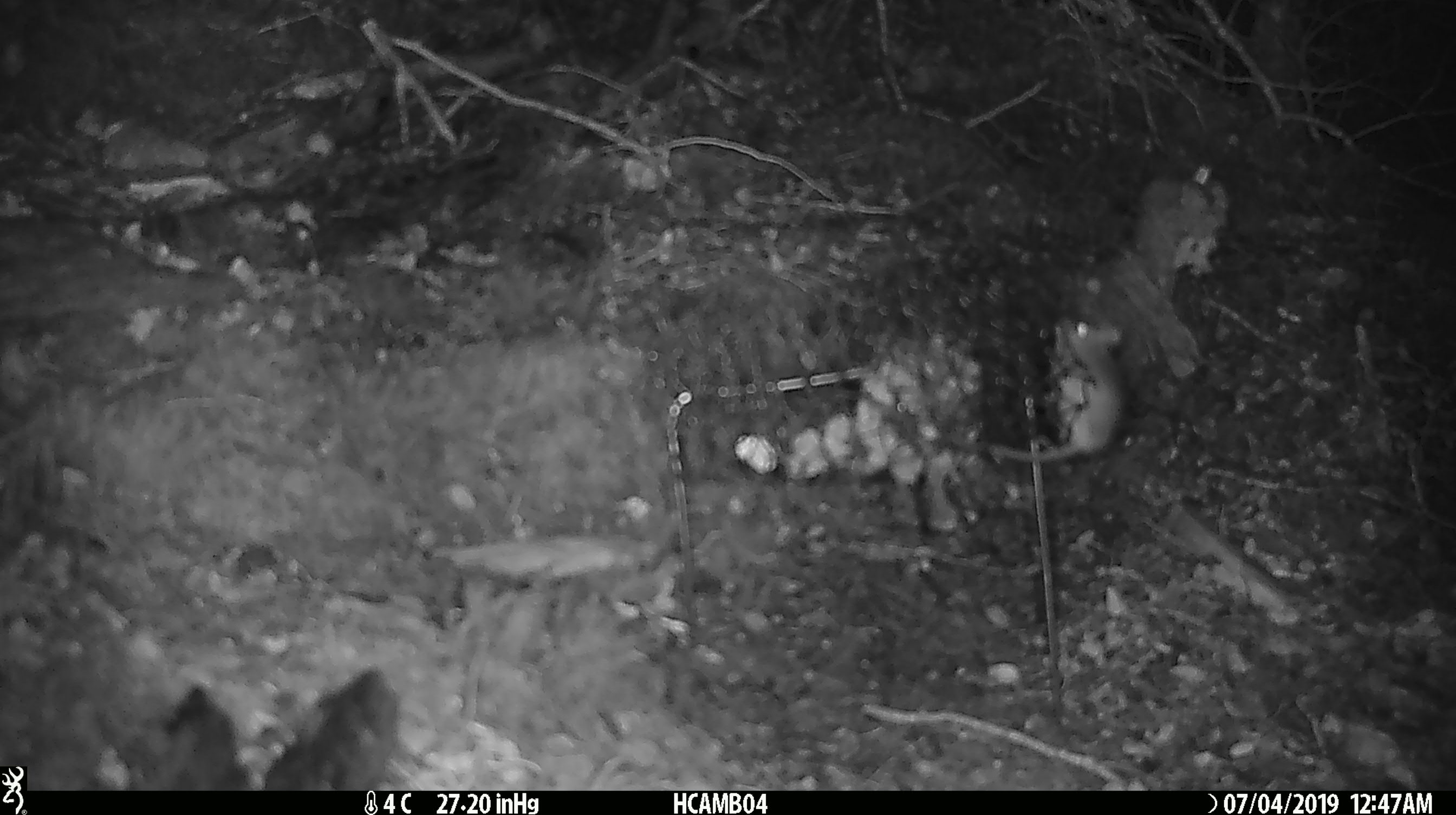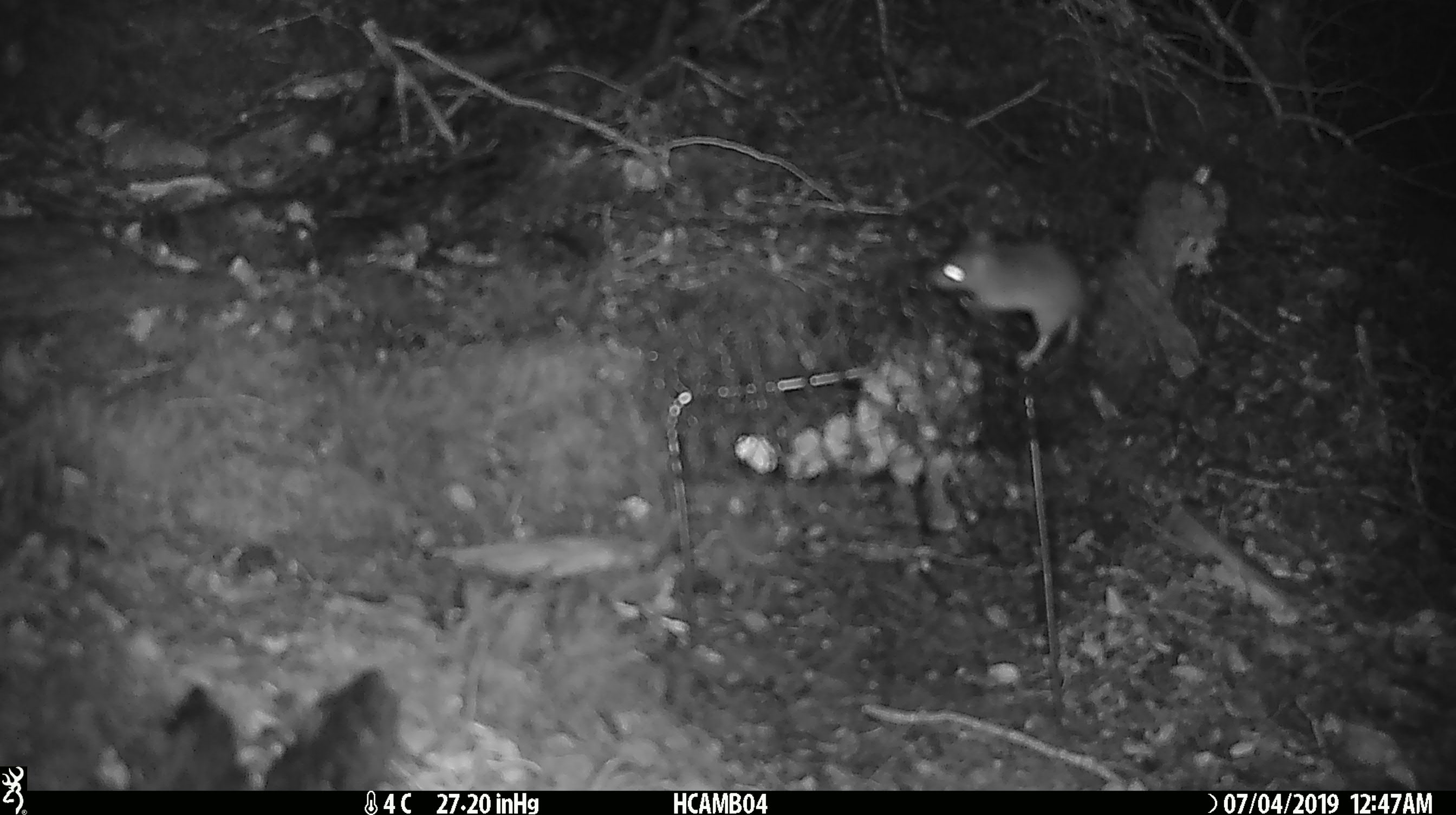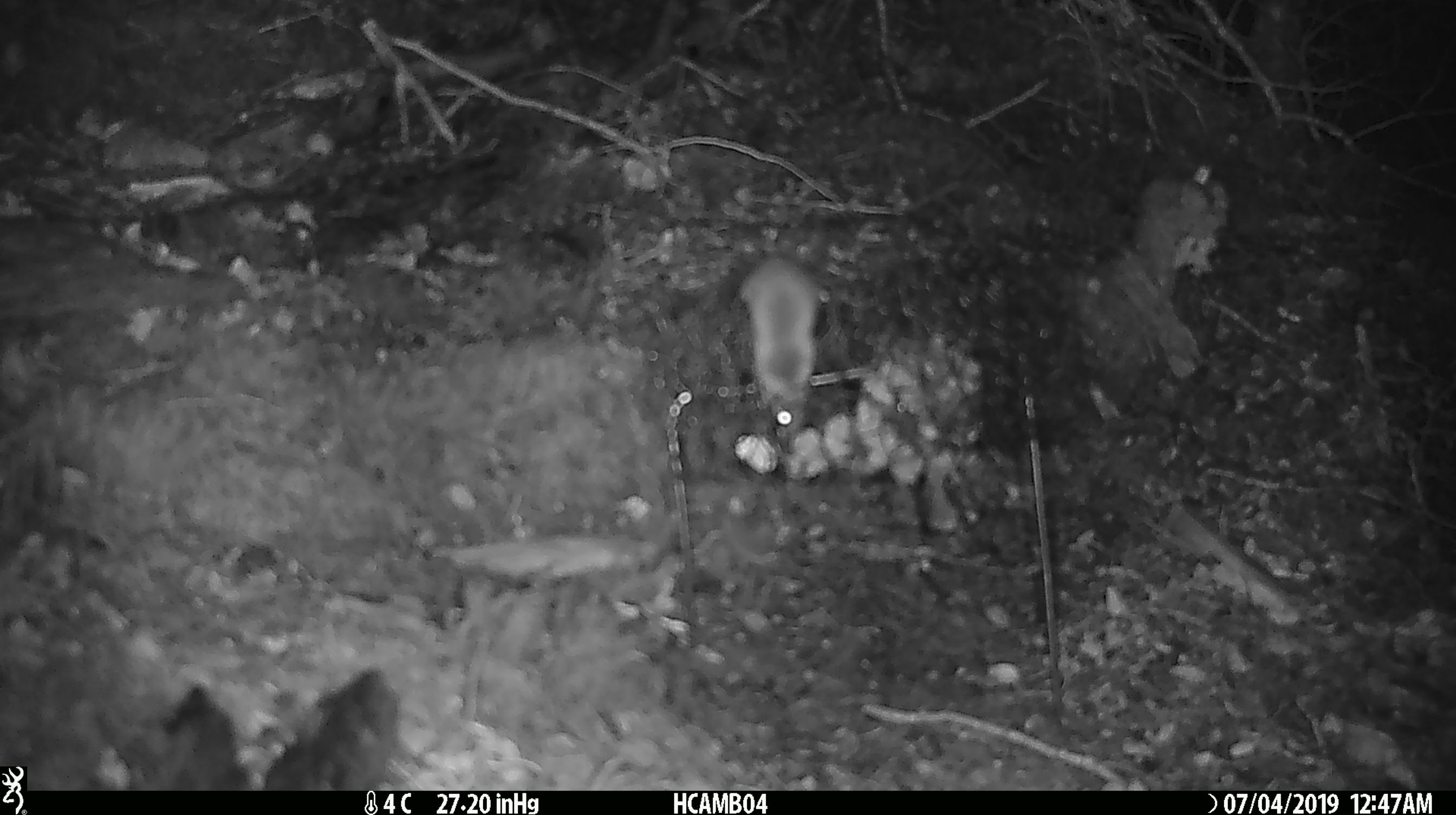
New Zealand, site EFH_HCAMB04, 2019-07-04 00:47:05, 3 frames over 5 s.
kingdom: Animalia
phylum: Chordata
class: Mammalia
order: Rodentia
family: Muridae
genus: Mus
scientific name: Mus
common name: mouse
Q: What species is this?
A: Mouse (Mus).